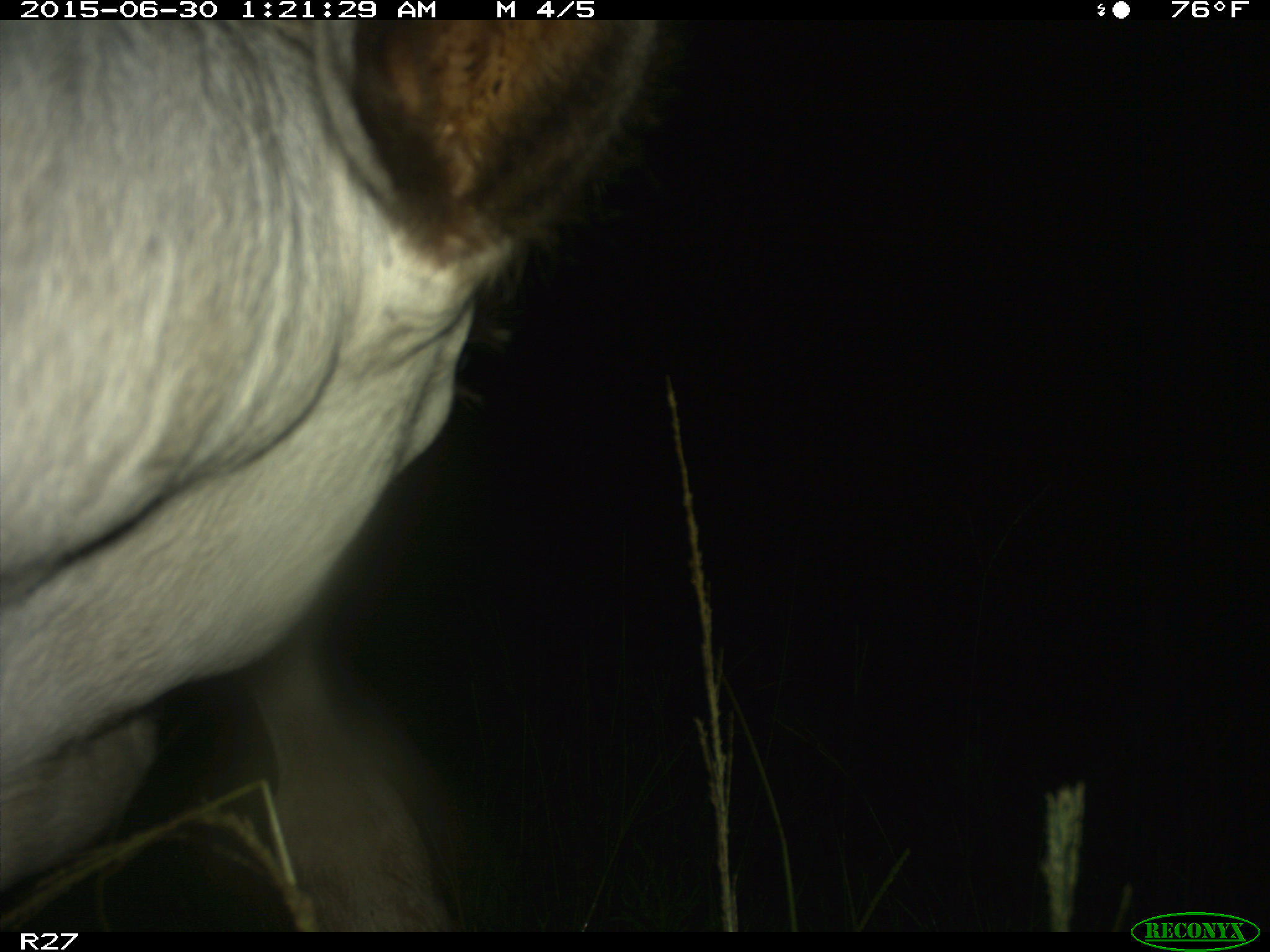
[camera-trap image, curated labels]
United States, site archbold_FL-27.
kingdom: Animalia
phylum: Chordata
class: Mammalia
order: Artiodactyla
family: Bovidae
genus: Bos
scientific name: Bos taurus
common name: domestic cow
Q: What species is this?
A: Bos taurus (domestic cow).